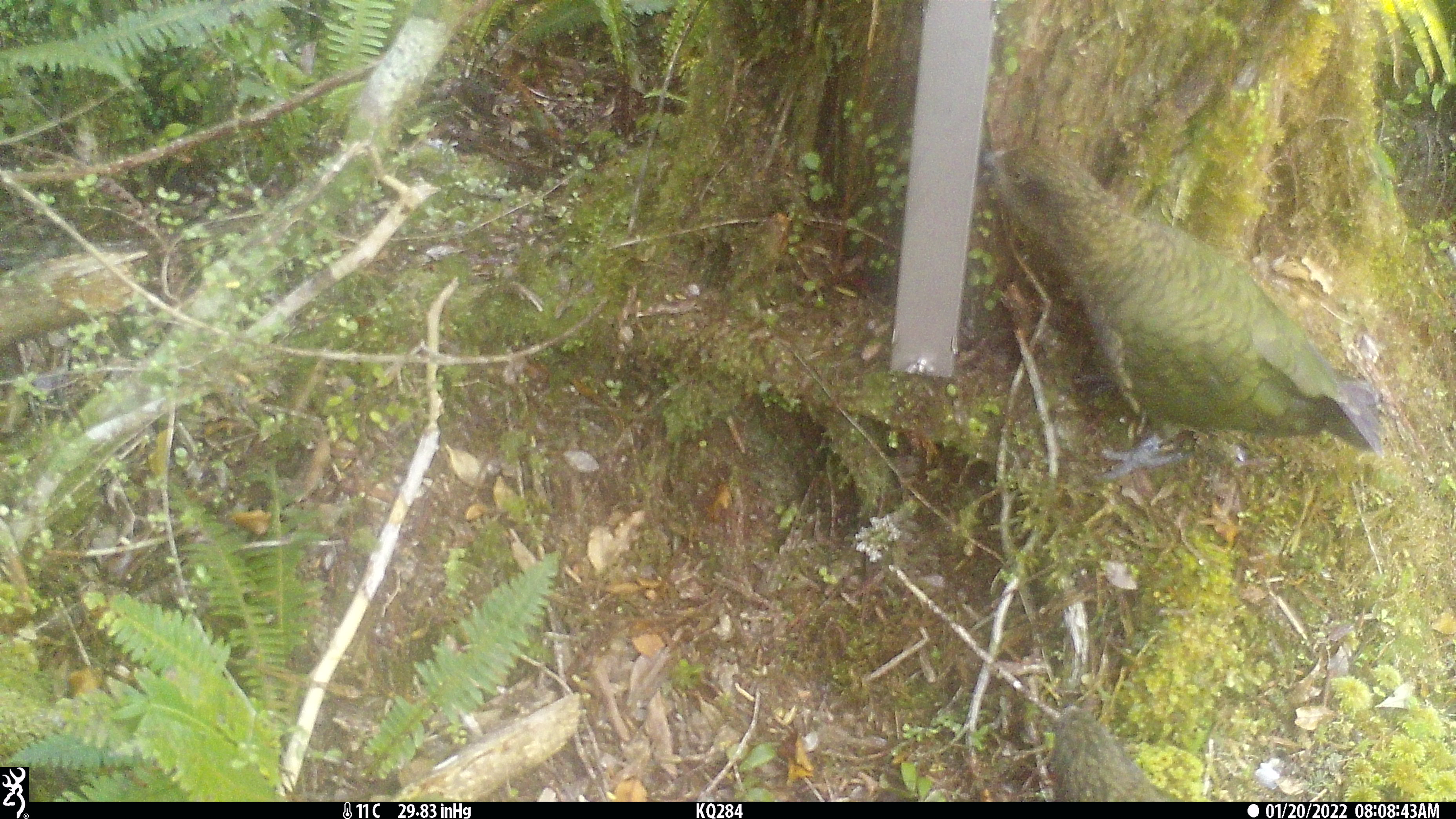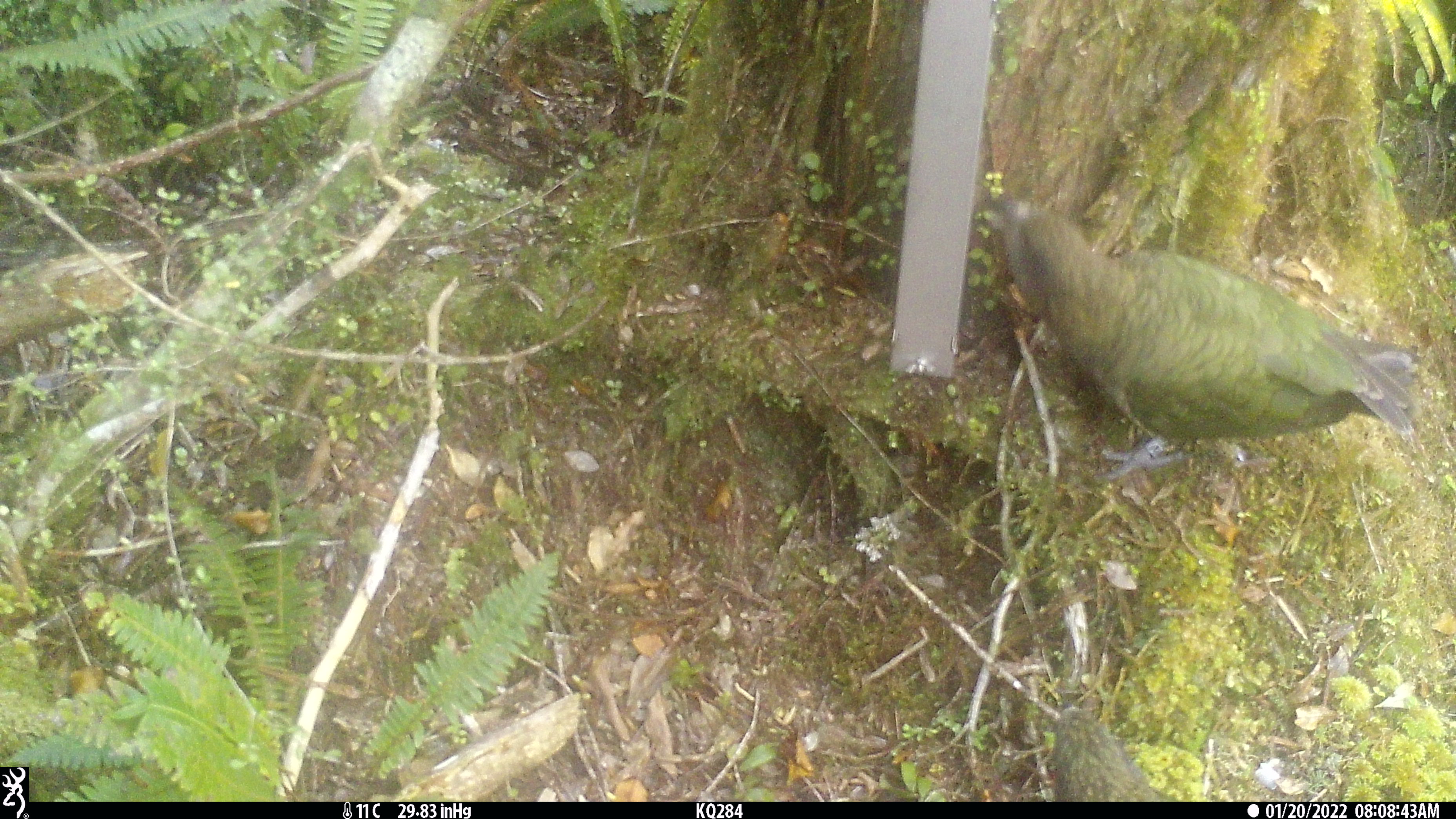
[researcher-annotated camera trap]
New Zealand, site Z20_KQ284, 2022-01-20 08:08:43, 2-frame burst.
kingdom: Animalia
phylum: Chordata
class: Aves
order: Psittaciformes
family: Strigopidae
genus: Nestor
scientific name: Nestor notabilis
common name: kea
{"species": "kea (Nestor notabilis)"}